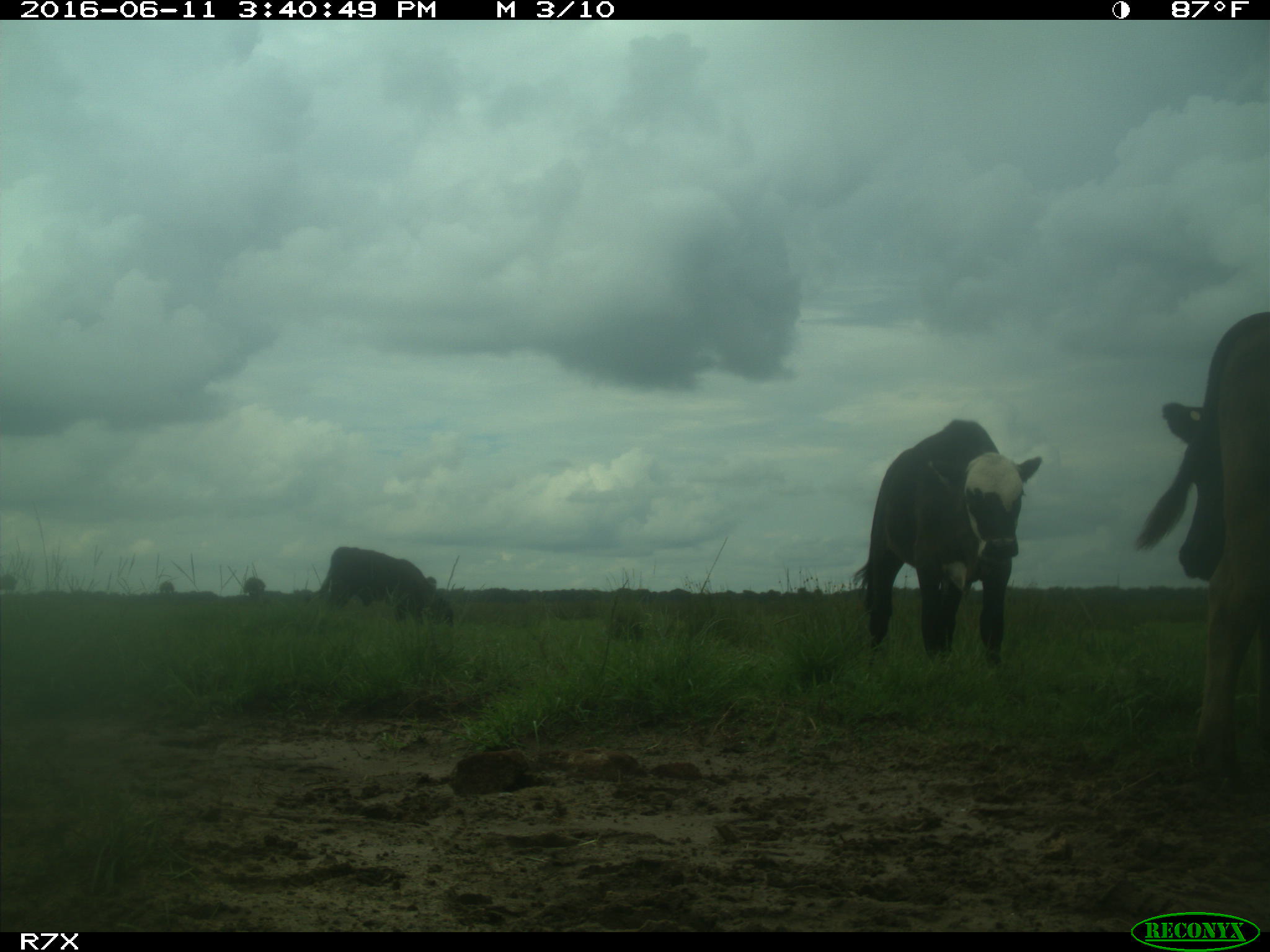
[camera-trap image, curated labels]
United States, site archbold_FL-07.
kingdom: Animalia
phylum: Chordata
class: Mammalia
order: Artiodactyla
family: Bovidae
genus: Bos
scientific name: Bos taurus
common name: domestic cow